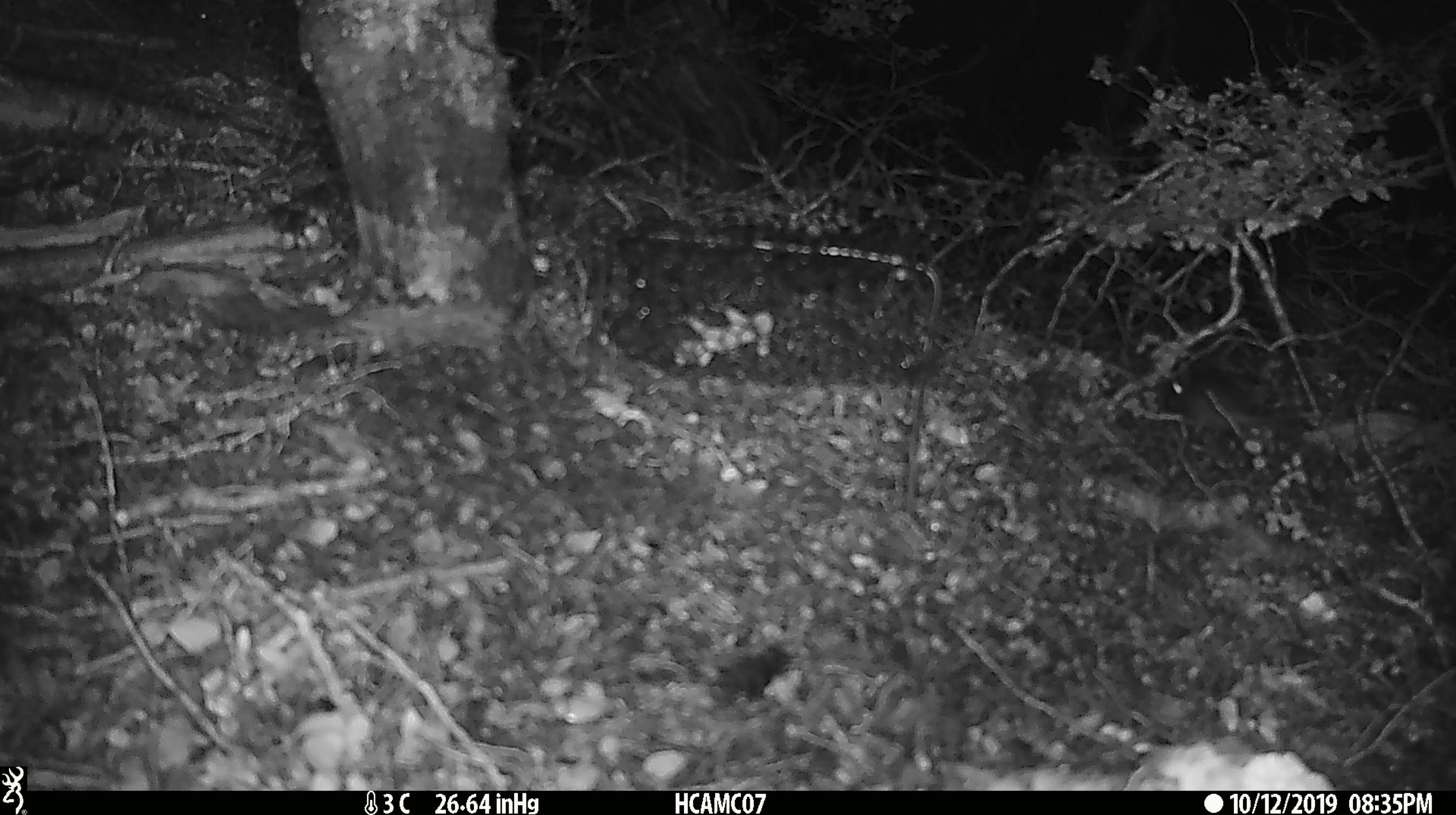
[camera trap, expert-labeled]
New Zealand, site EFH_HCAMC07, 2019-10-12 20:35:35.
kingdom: Animalia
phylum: Chordata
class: Mammalia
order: Rodentia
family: Muridae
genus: Mus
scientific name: Mus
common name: mouse